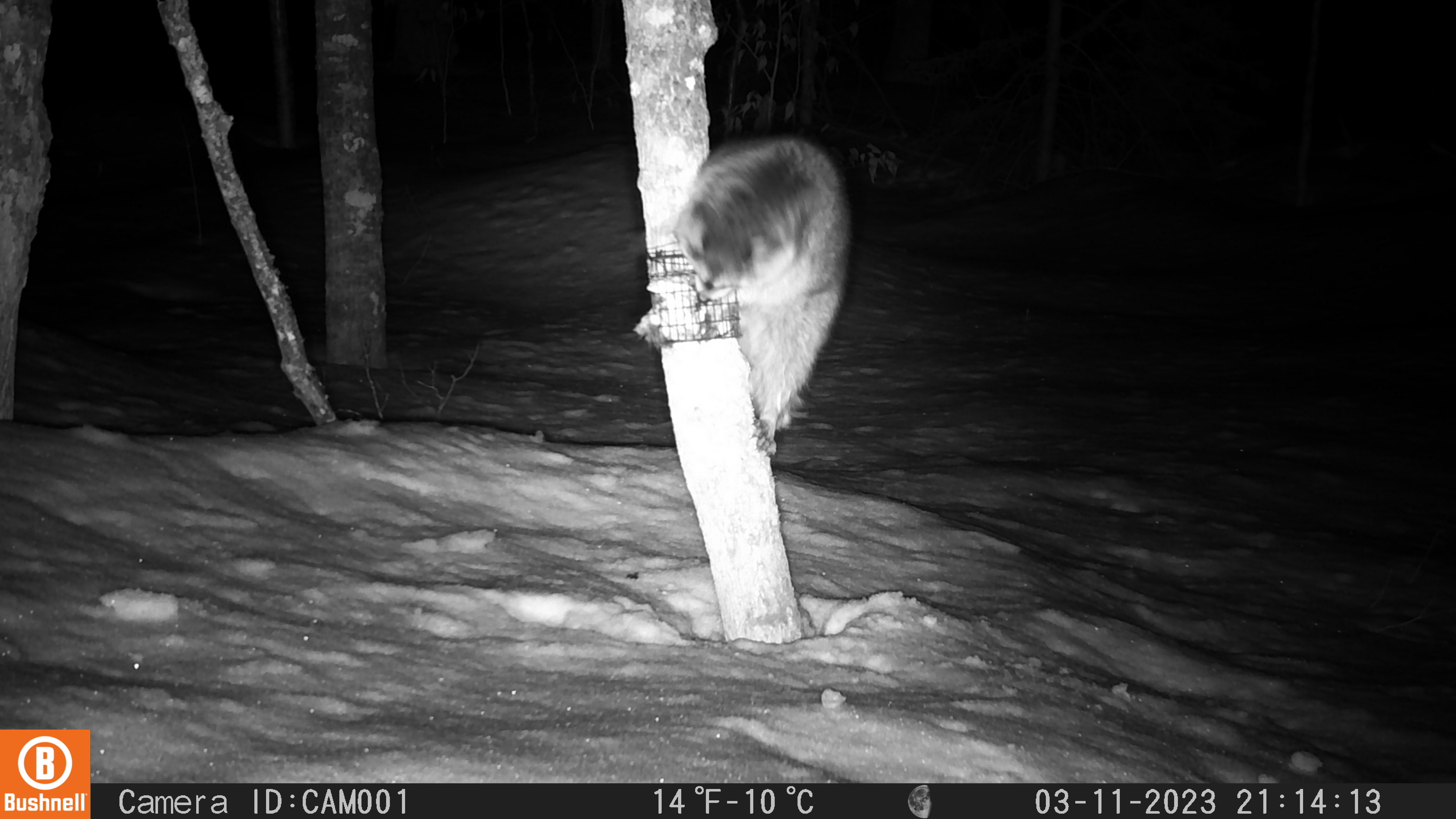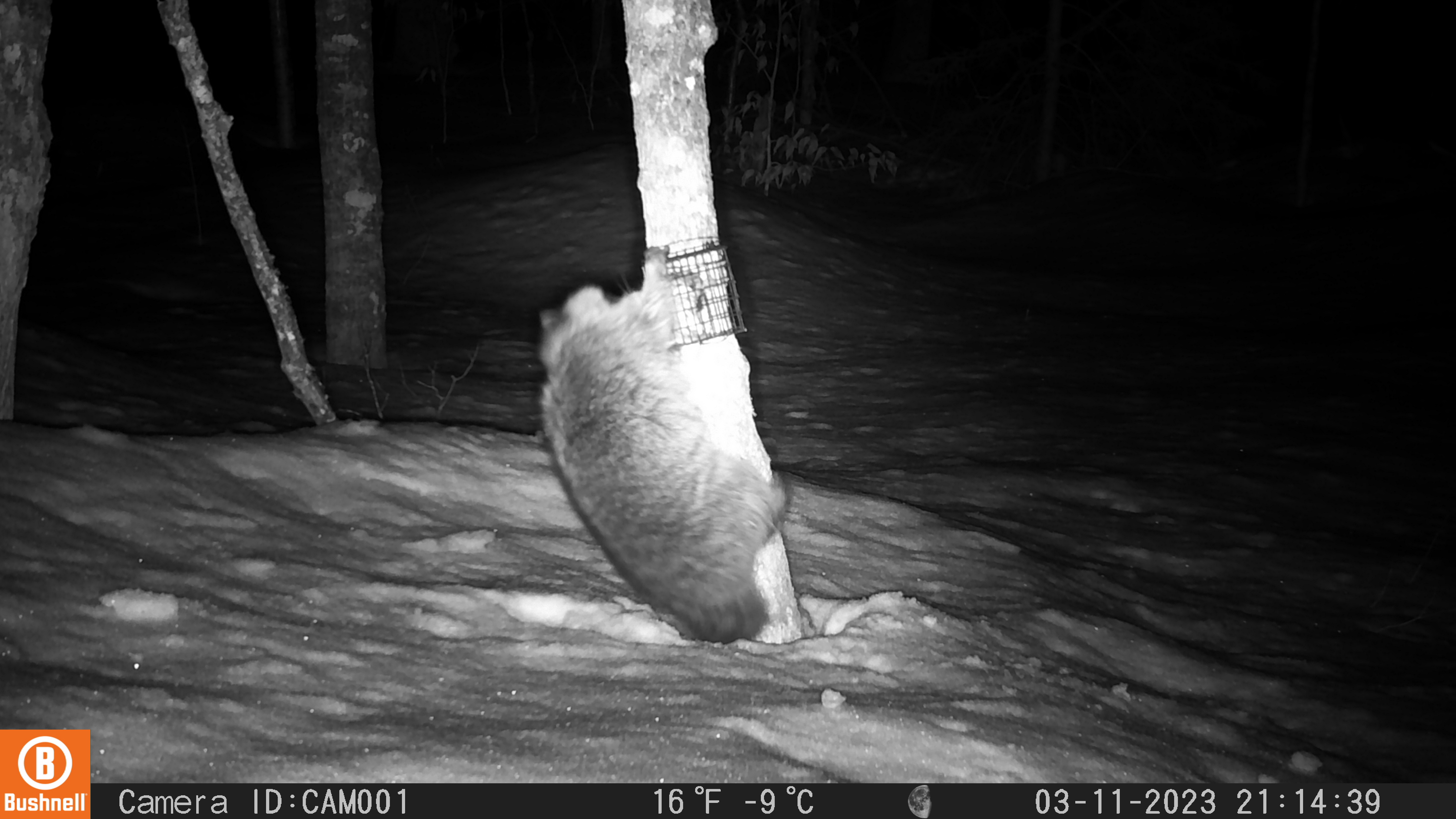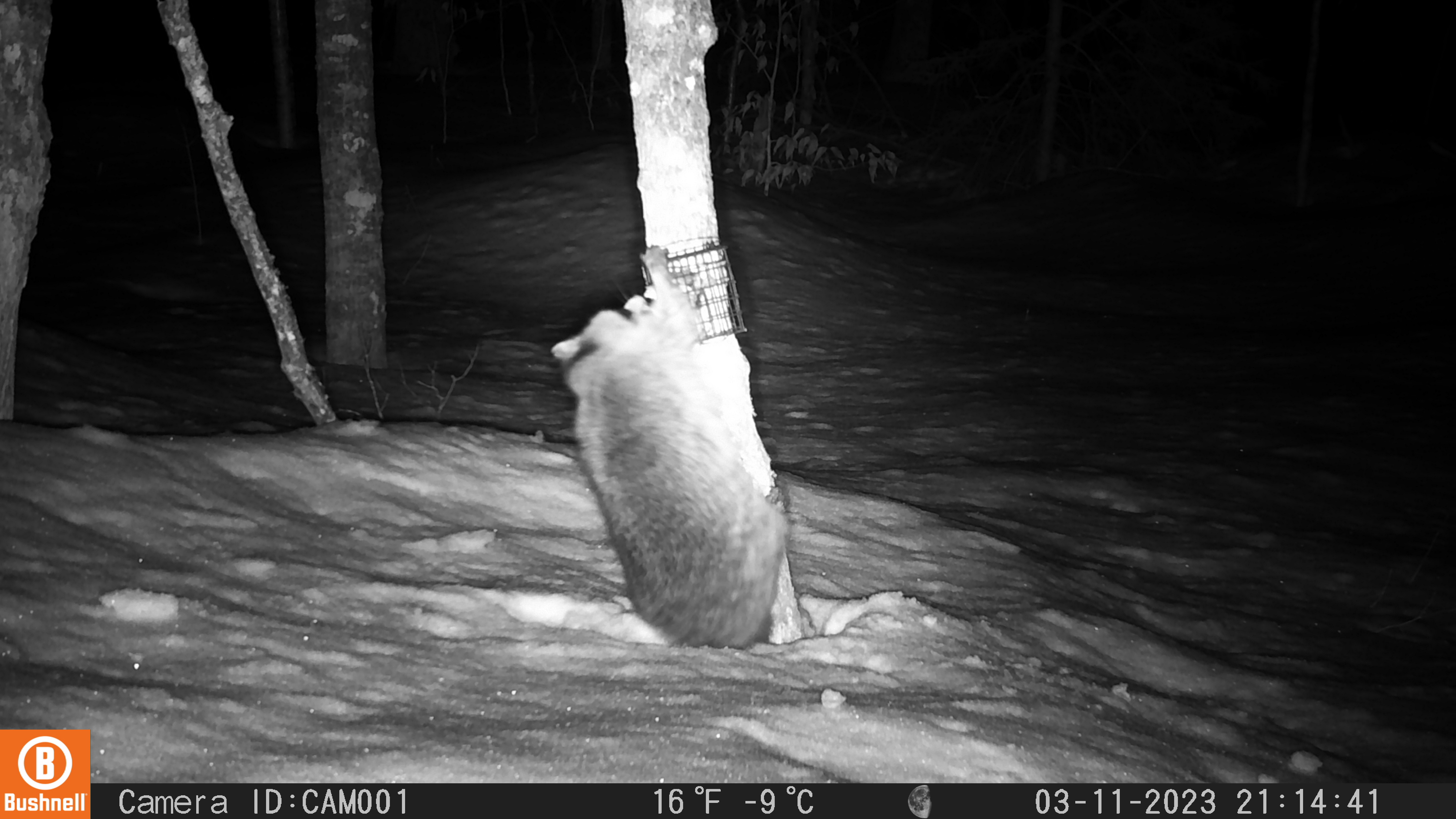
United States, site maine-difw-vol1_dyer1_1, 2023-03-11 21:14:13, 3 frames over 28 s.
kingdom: Animalia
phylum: Chordata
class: Mammalia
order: Carnivora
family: Procyonidae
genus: Procyon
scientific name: Procyon lotor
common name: raccoon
Raccoon (Procyon lotor).